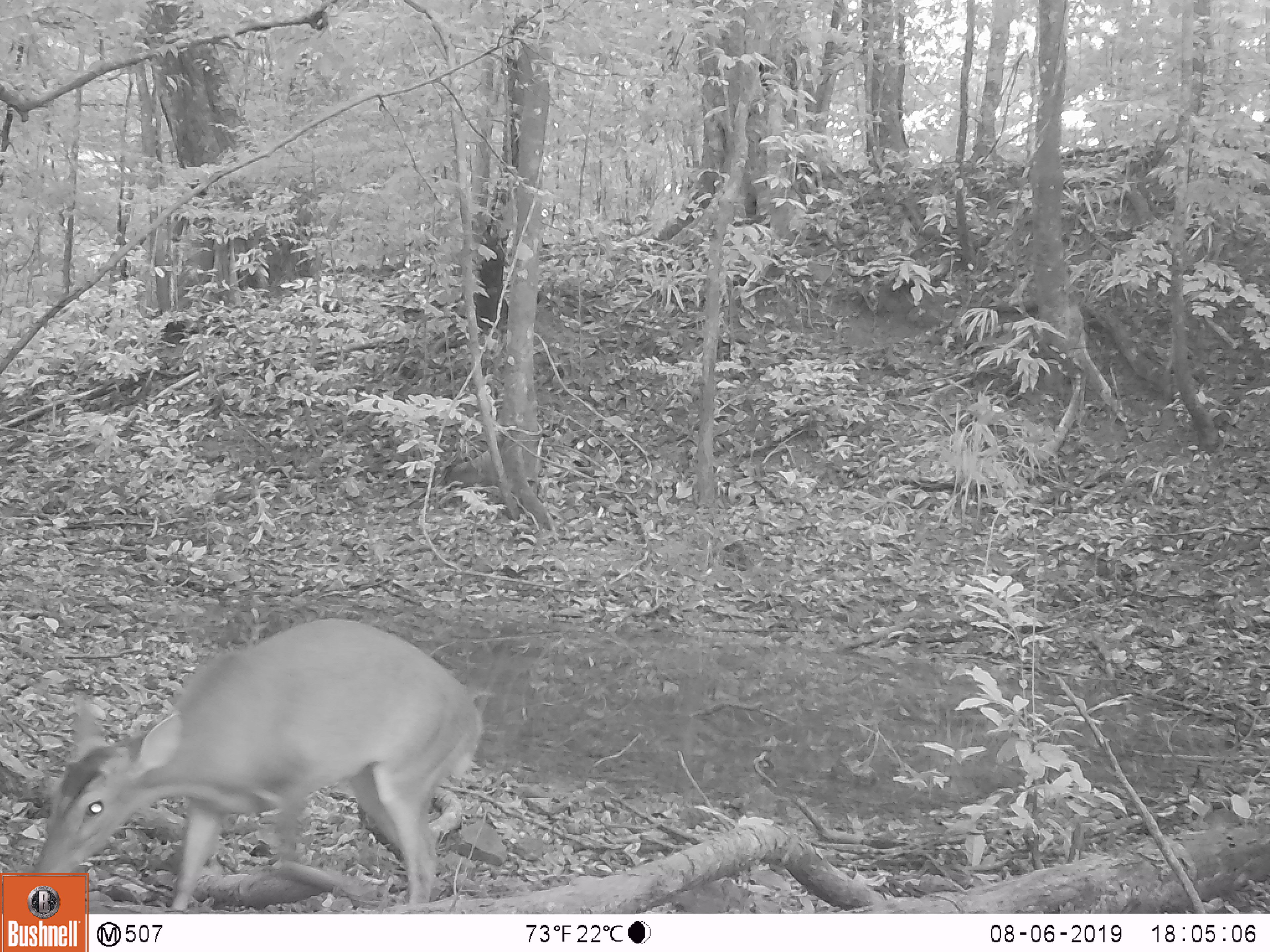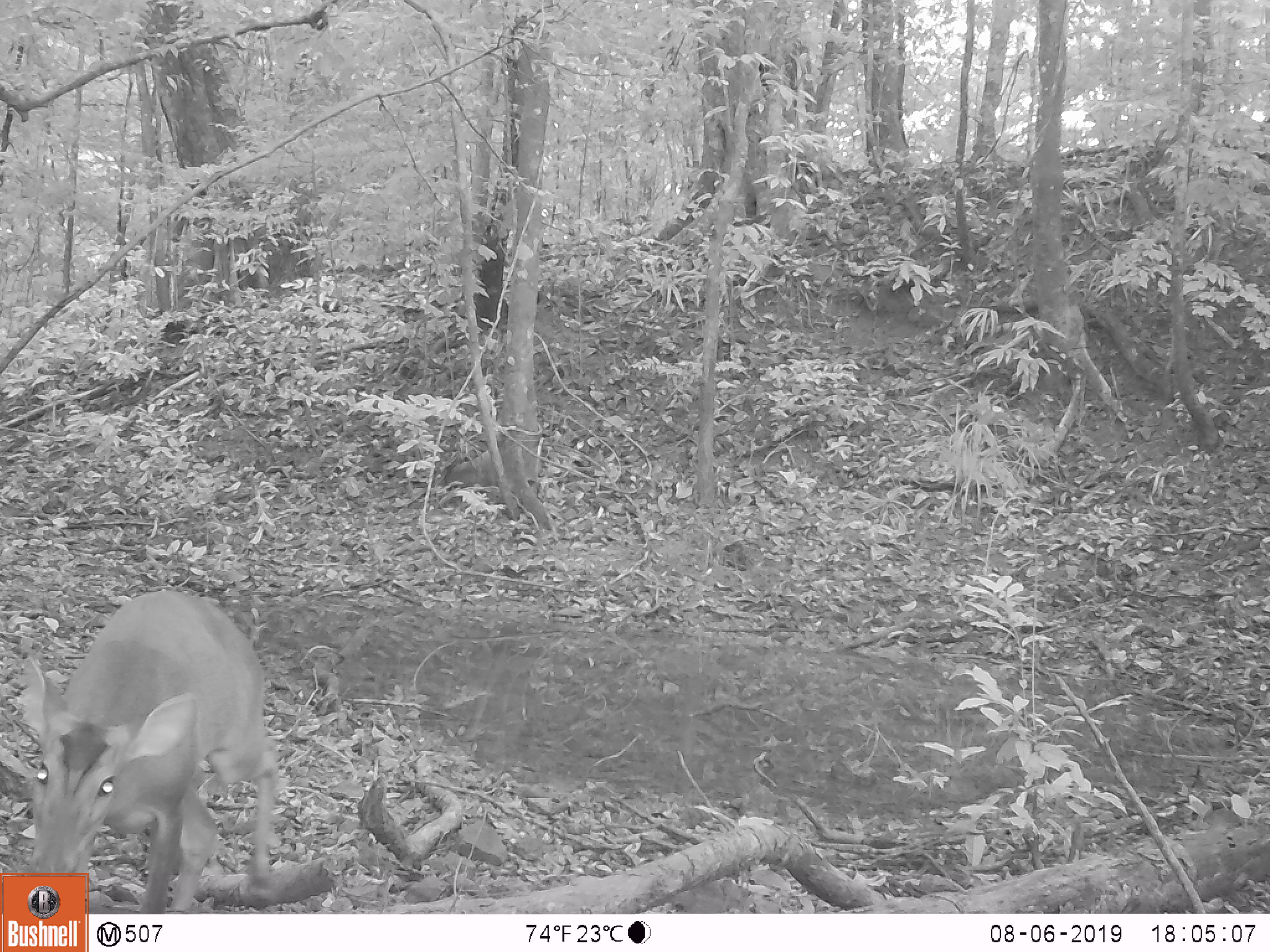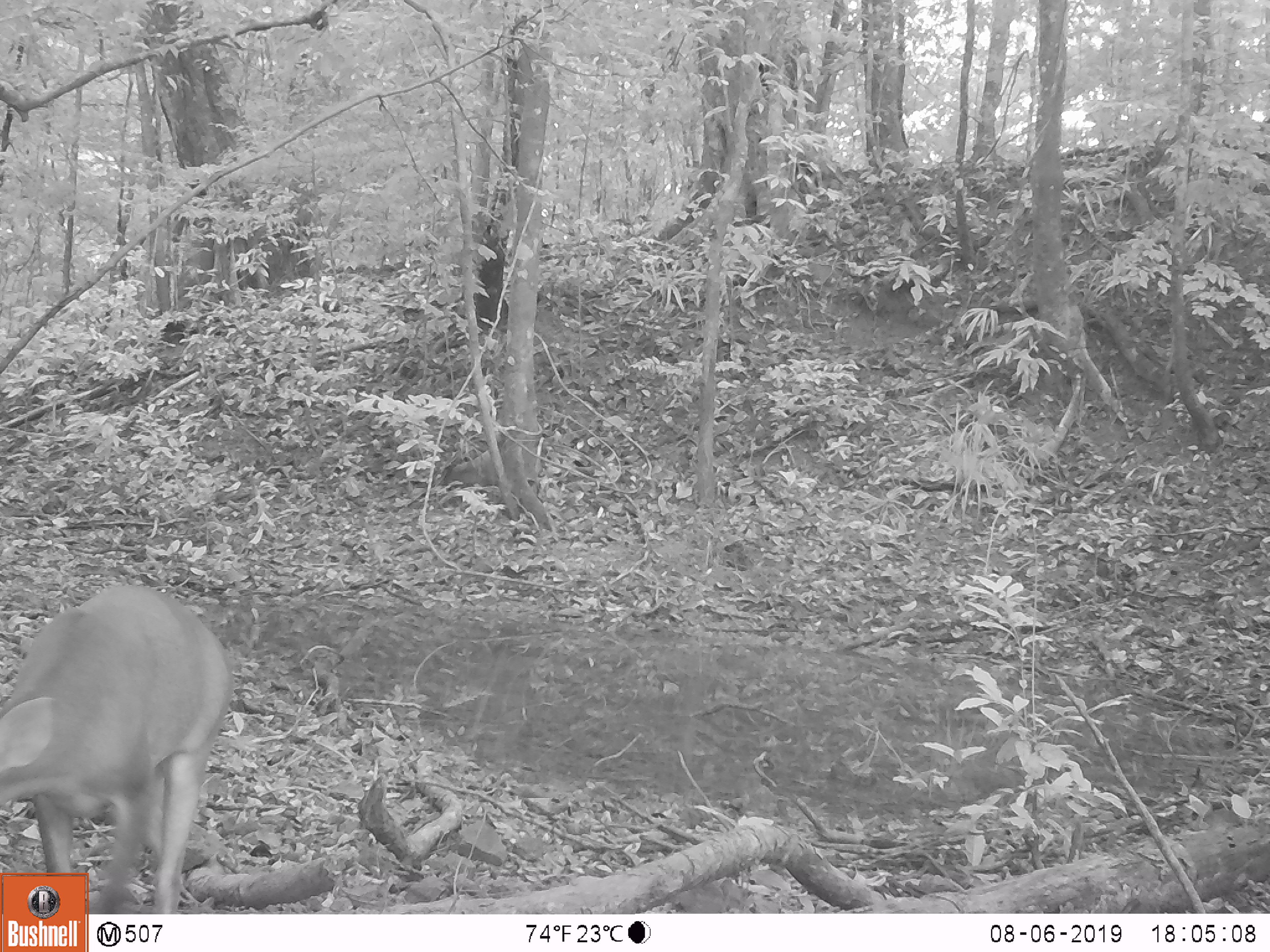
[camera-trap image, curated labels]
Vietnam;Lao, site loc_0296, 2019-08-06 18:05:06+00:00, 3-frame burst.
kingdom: Animalia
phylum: Chordata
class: Mammalia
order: Artiodactyla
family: Cervidae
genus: Muntiacus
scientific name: Muntiacus vuquangensis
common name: large-antlered muntjac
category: large antlered muntjac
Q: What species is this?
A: Large antlered muntjac (large-antlered muntjac) (Muntiacus vuquangensis).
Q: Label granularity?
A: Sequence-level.